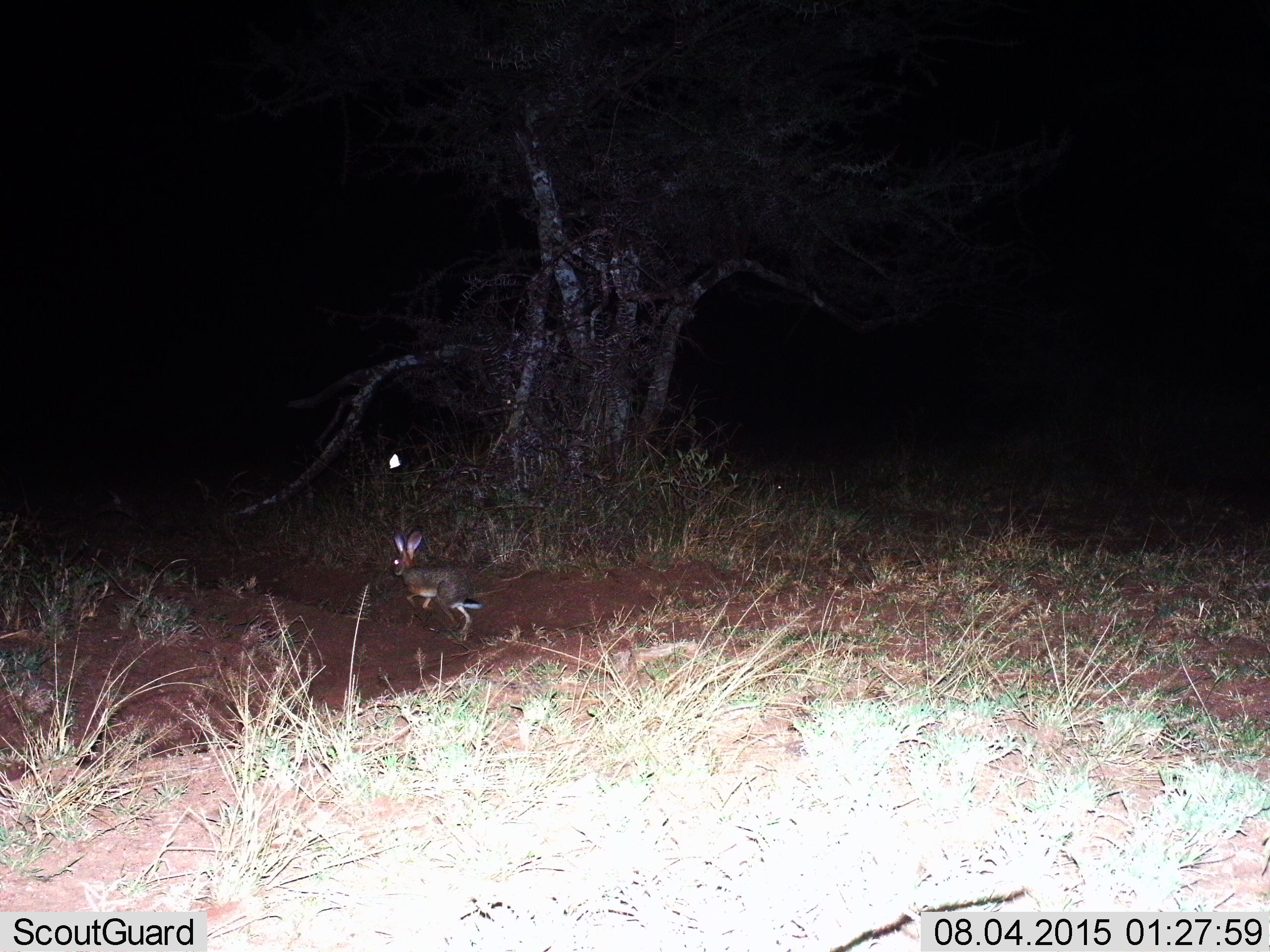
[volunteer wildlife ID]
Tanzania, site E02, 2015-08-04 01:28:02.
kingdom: Animalia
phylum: Chordata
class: Mammalia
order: Lagomorpha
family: Leporidae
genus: Lepus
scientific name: Lepus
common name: hare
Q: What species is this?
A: Hare (Lepus).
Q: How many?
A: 1.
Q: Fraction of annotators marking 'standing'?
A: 0%.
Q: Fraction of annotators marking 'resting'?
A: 0%.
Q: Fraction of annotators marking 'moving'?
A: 100%.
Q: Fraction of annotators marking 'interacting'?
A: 0%.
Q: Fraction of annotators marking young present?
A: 0%.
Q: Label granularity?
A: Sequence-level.